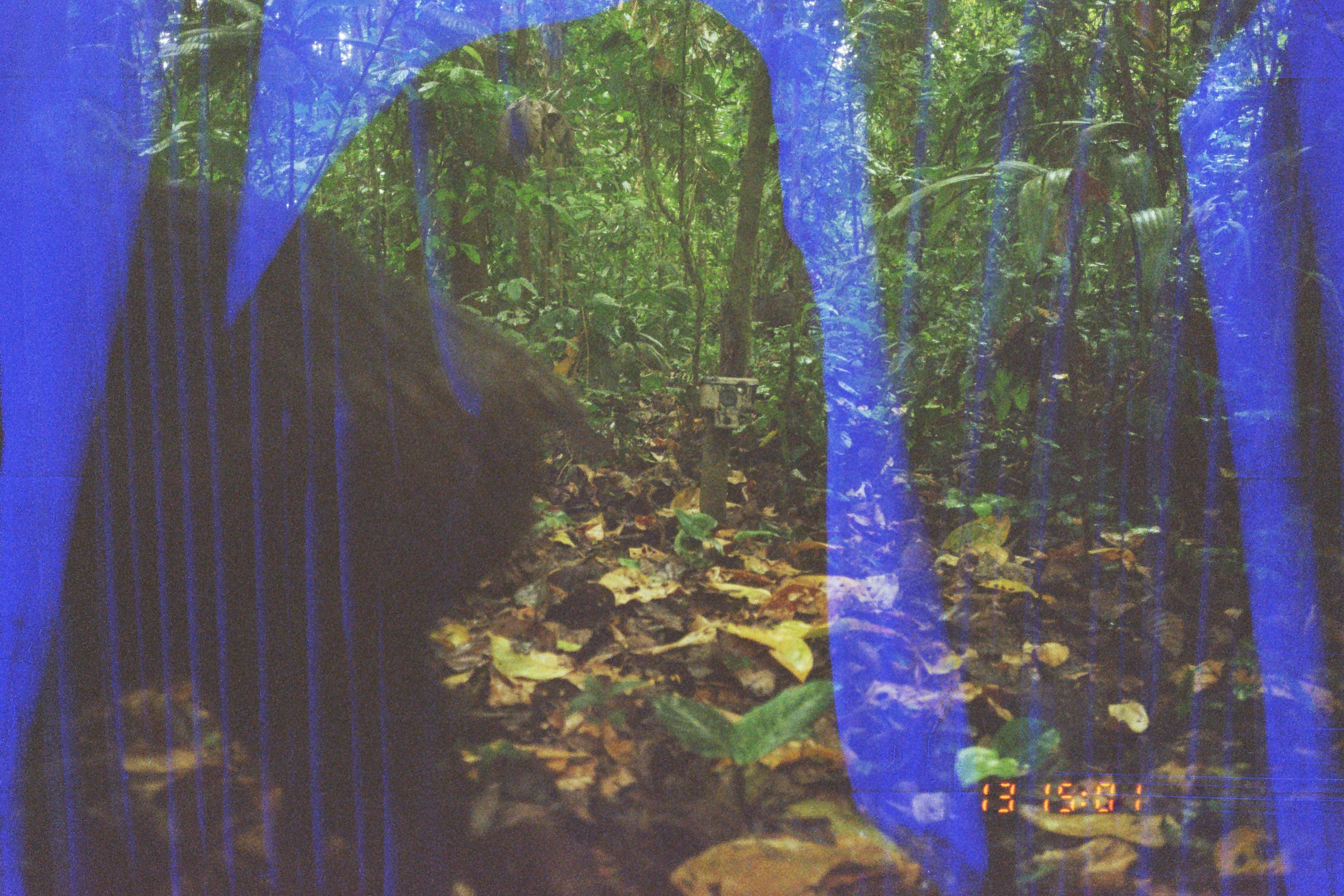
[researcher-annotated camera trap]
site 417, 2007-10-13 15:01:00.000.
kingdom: Animalia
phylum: Chordata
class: Mammalia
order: Artiodactyla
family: Tayassuidae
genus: Tayassu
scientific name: Tayassu pecari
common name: white-lipped peccary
Tayassu pecari (white-lipped peccary).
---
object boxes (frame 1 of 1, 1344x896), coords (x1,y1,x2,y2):
tayassu pecari: (1,181,601,892)